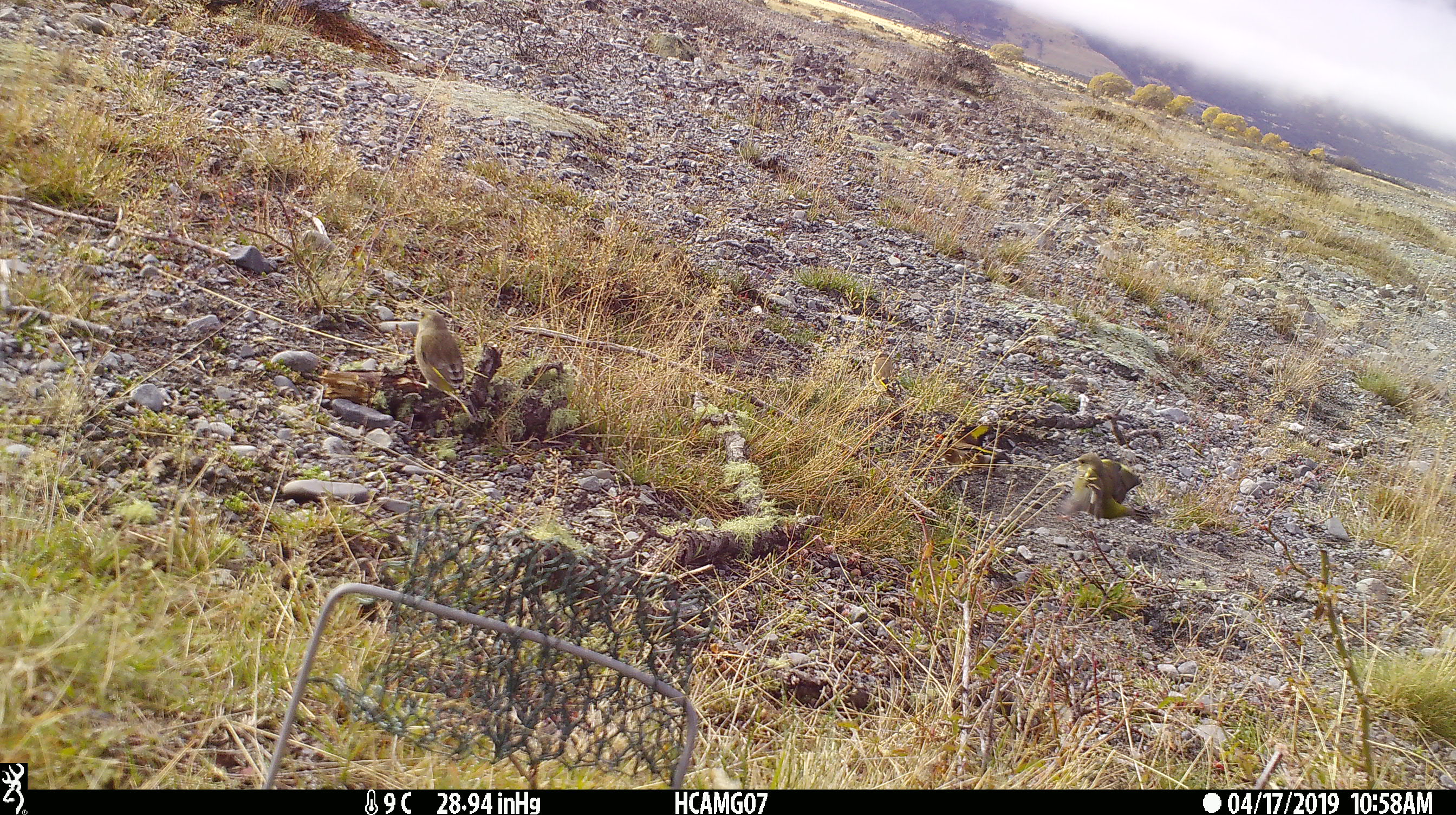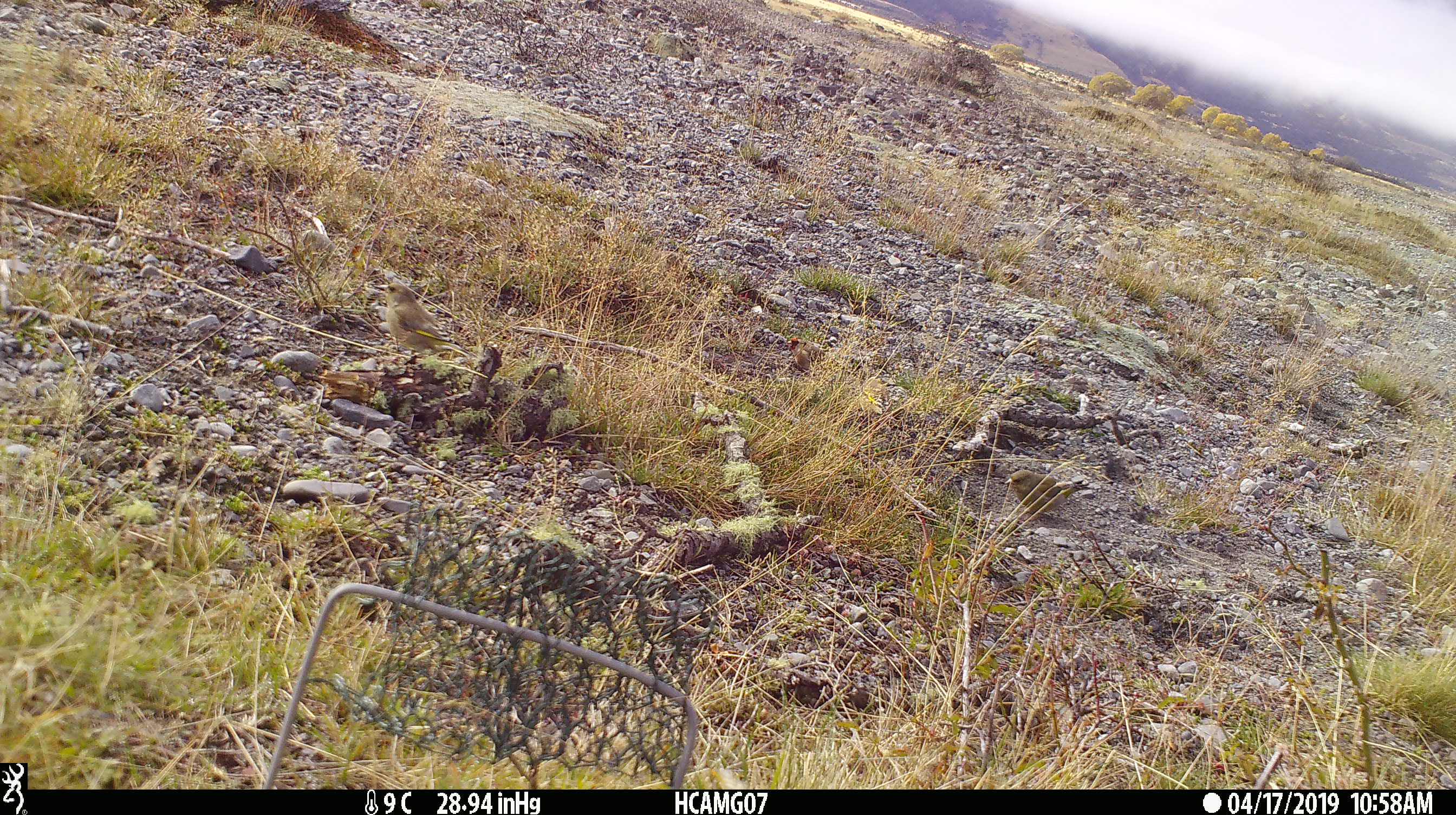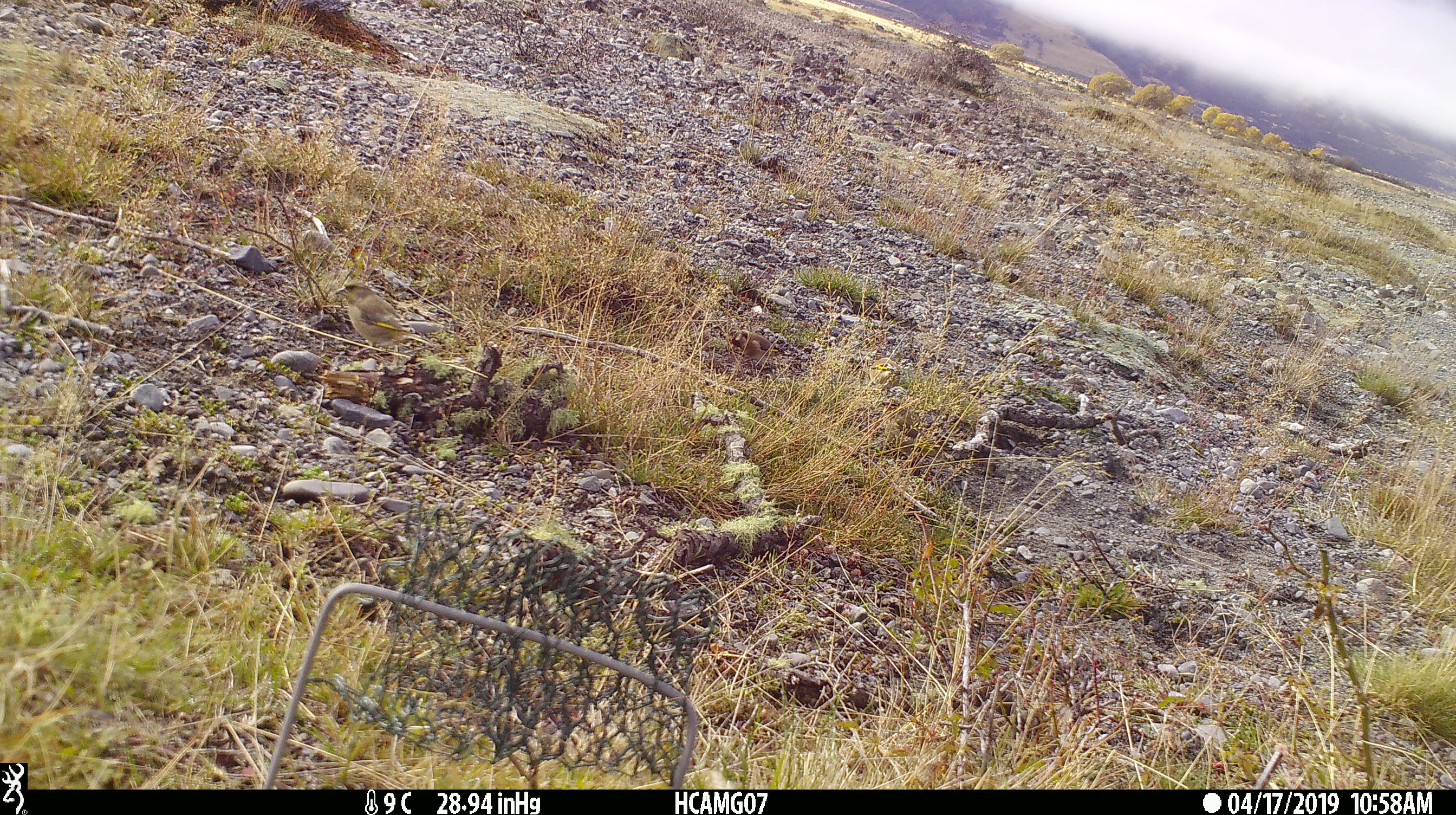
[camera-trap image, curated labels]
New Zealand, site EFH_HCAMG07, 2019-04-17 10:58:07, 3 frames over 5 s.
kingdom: Animalia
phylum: Chordata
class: Aves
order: Passeriformes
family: Fringillidae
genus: Carduelis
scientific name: Carduelis carduelis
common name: european goldfinch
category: goldfinch